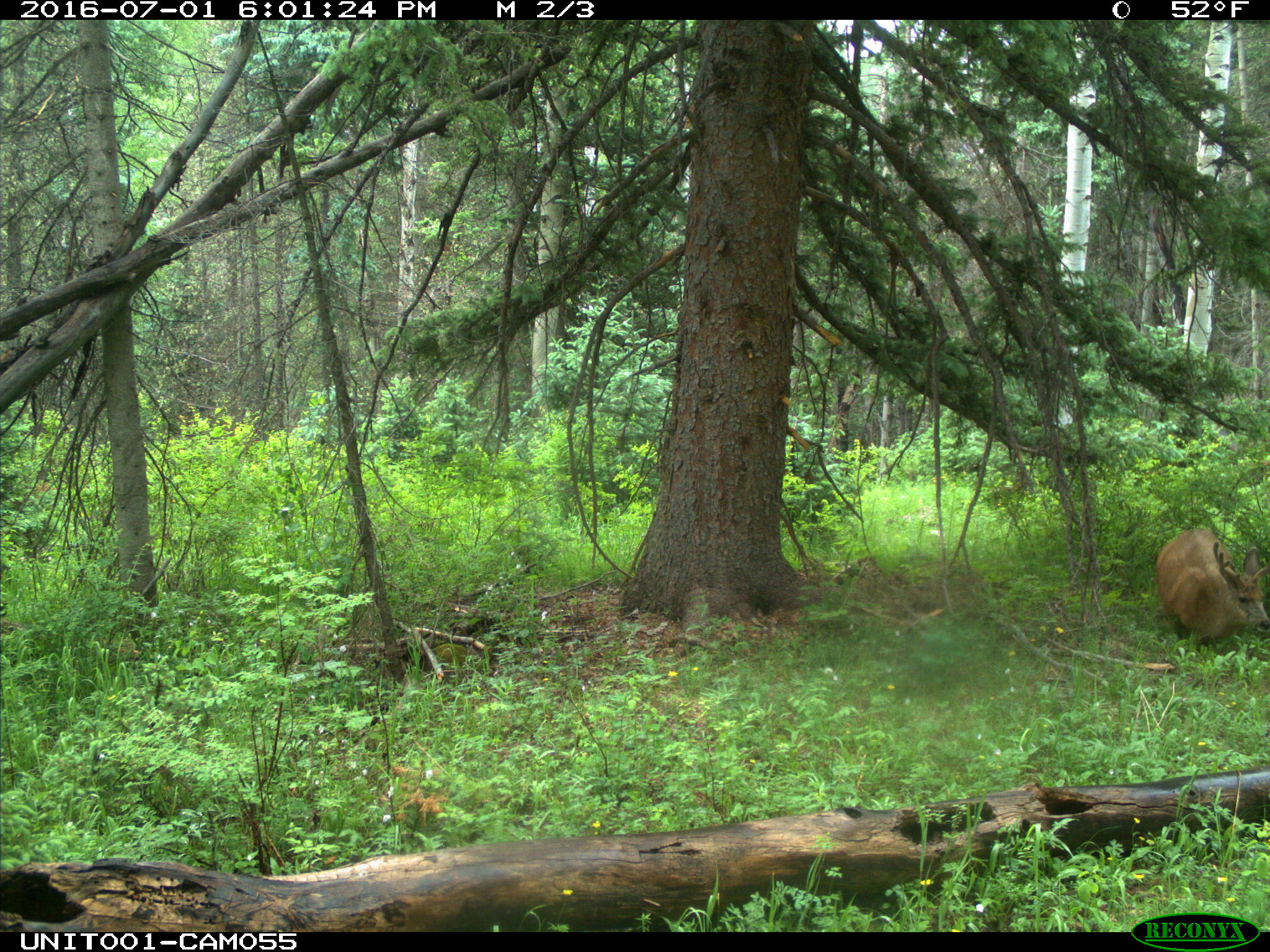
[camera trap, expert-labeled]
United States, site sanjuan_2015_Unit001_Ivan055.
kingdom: Animalia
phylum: Chordata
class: Mammalia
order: Artiodactyla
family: Cervidae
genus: Odocoileus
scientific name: Odocoileus hemionus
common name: mule deer